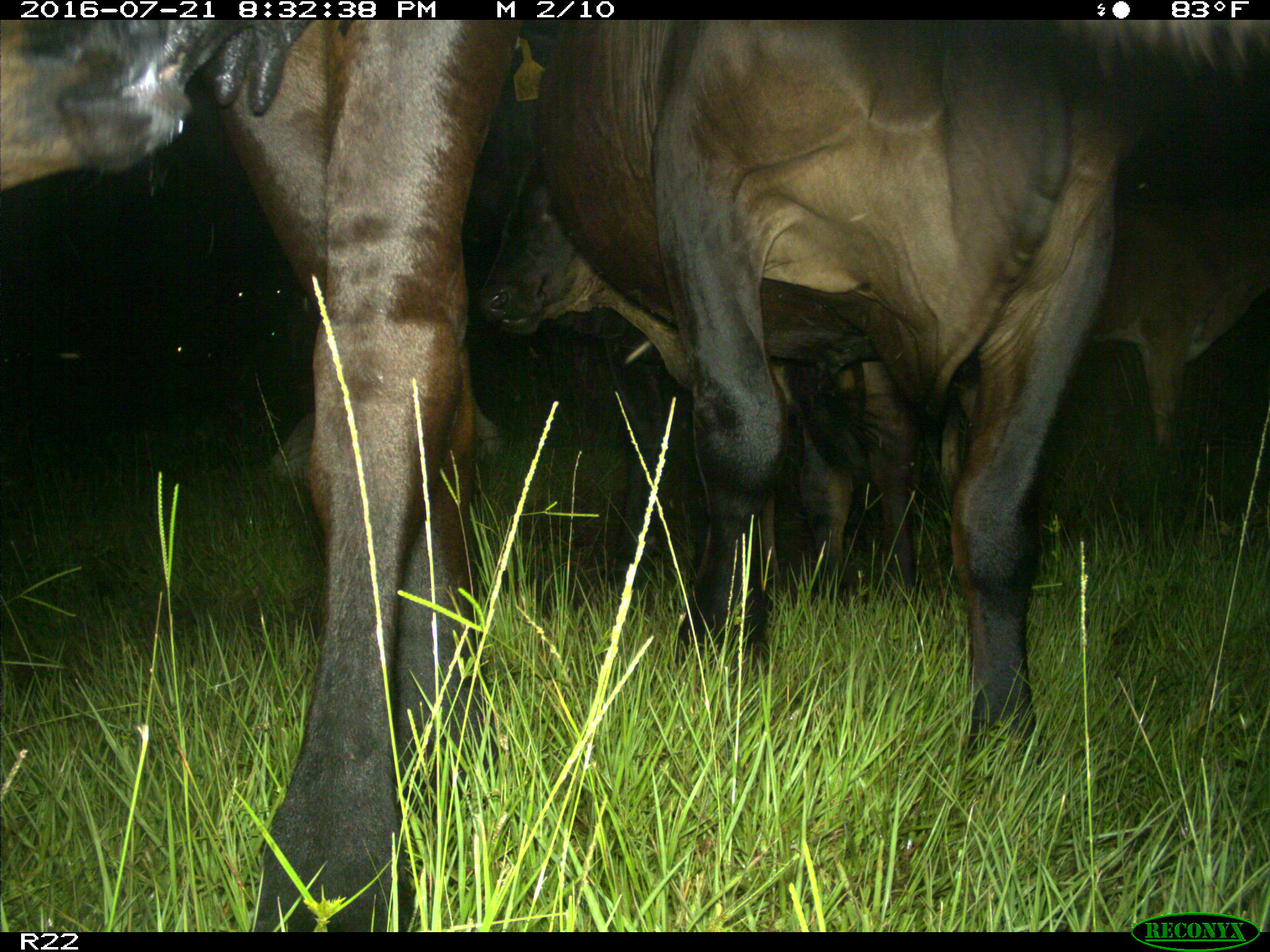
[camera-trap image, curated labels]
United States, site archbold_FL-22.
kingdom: Animalia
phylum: Chordata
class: Mammalia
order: Artiodactyla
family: Bovidae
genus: Bos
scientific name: Bos taurus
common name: domestic cow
Bos taurus (domestic cow).